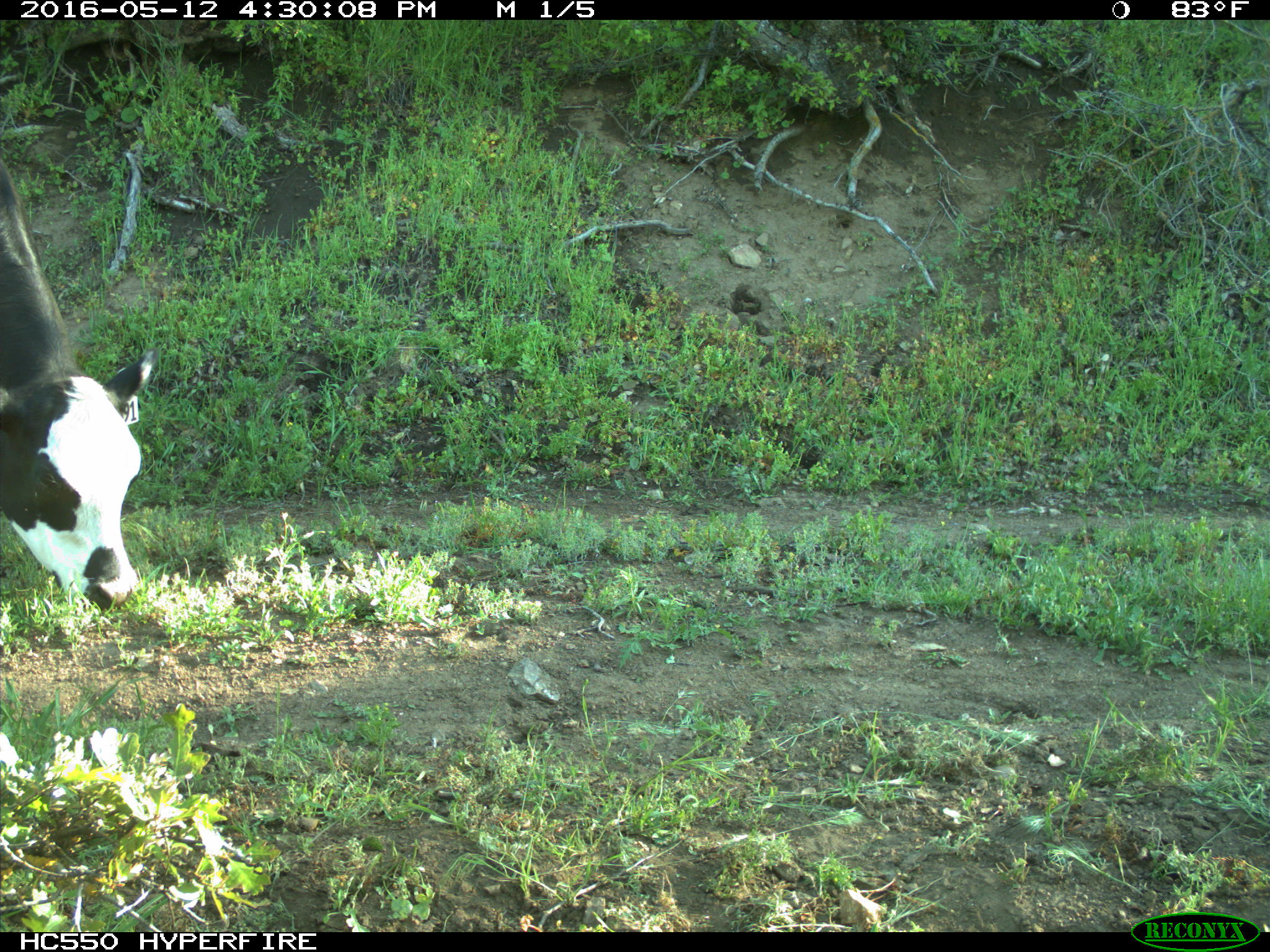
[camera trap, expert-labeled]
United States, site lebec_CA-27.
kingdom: Animalia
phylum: Chordata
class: Mammalia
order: Artiodactyla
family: Bovidae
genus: Bos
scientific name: Bos taurus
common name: domestic cow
Bos taurus (domestic cow).